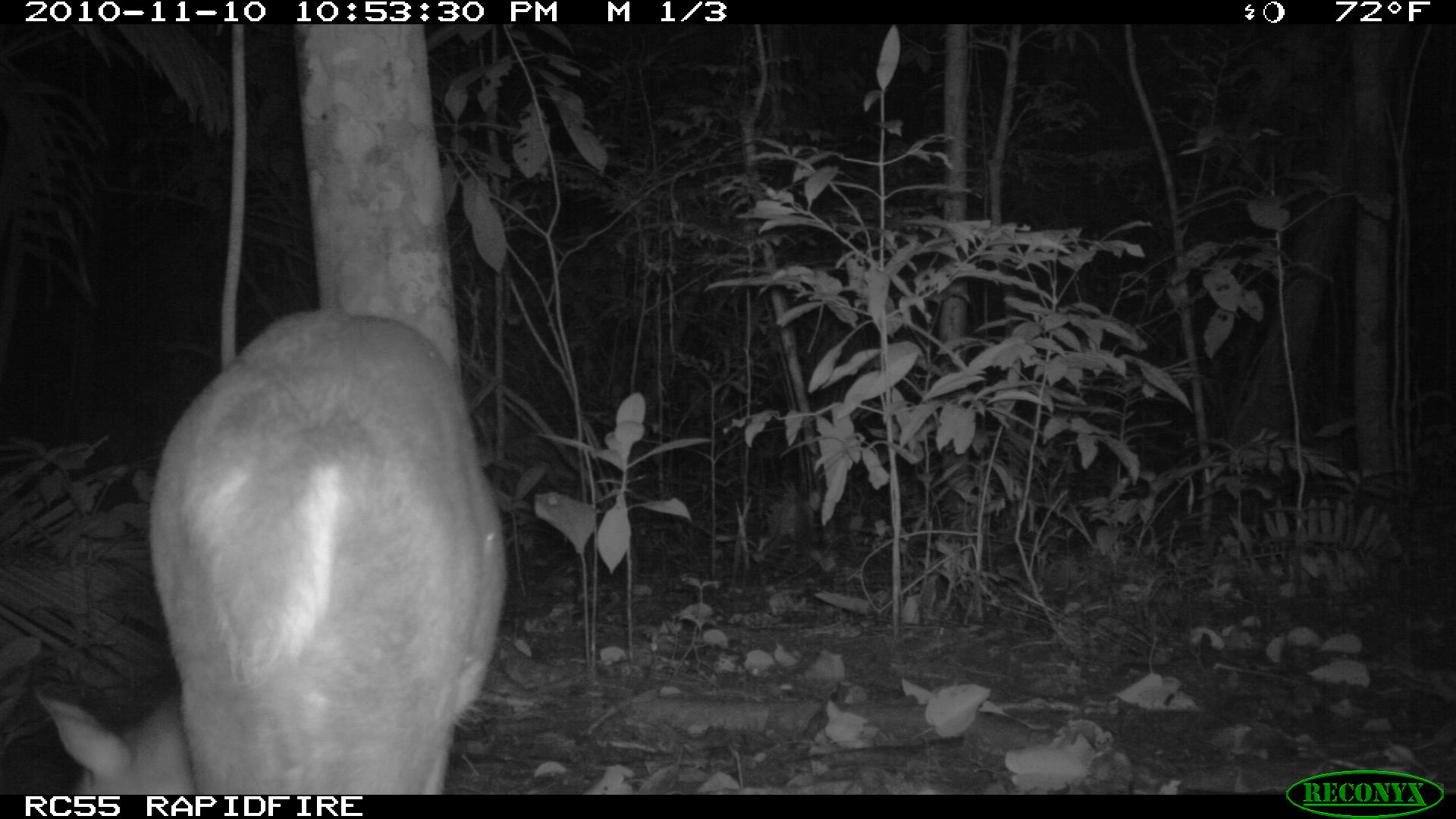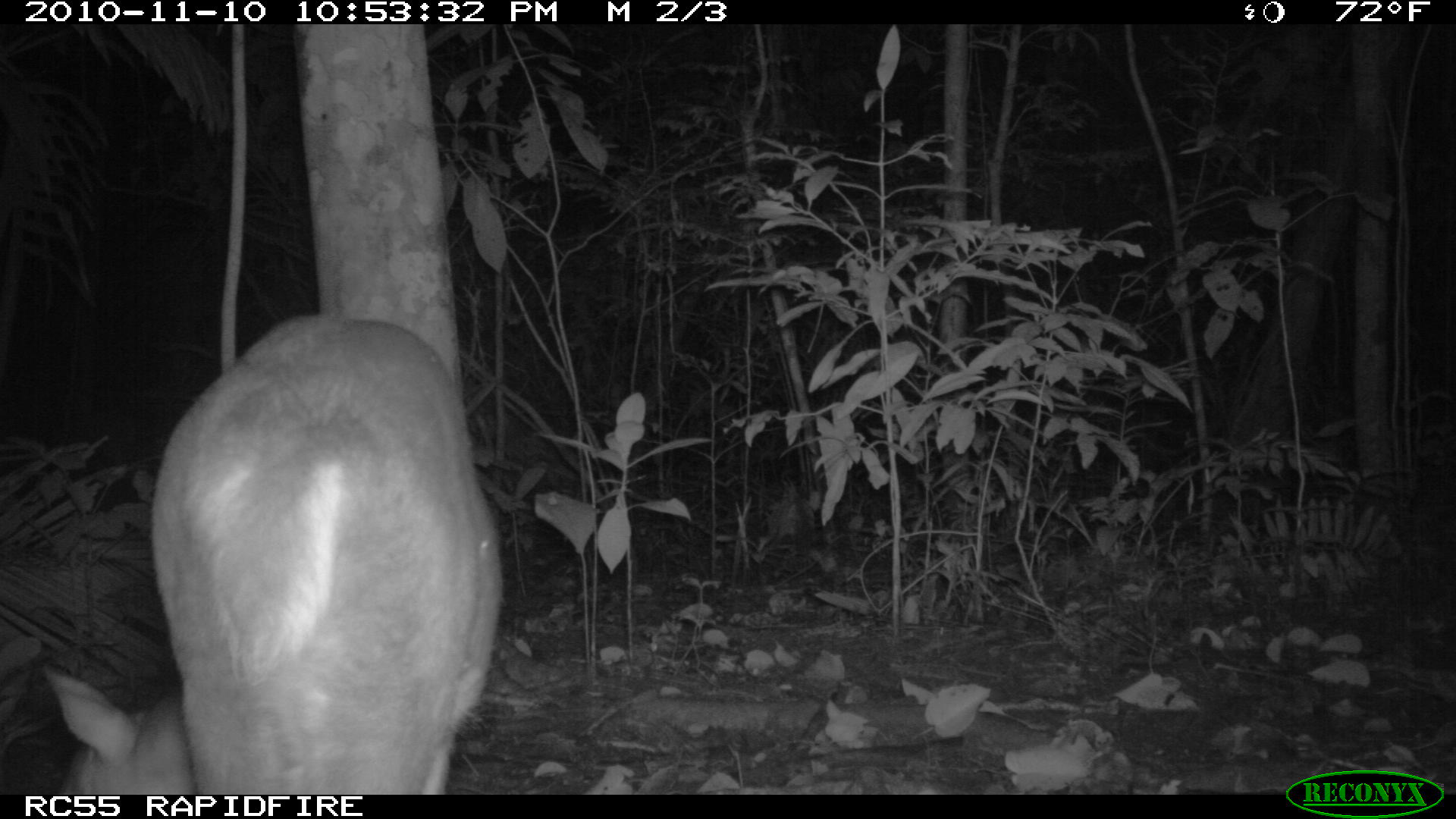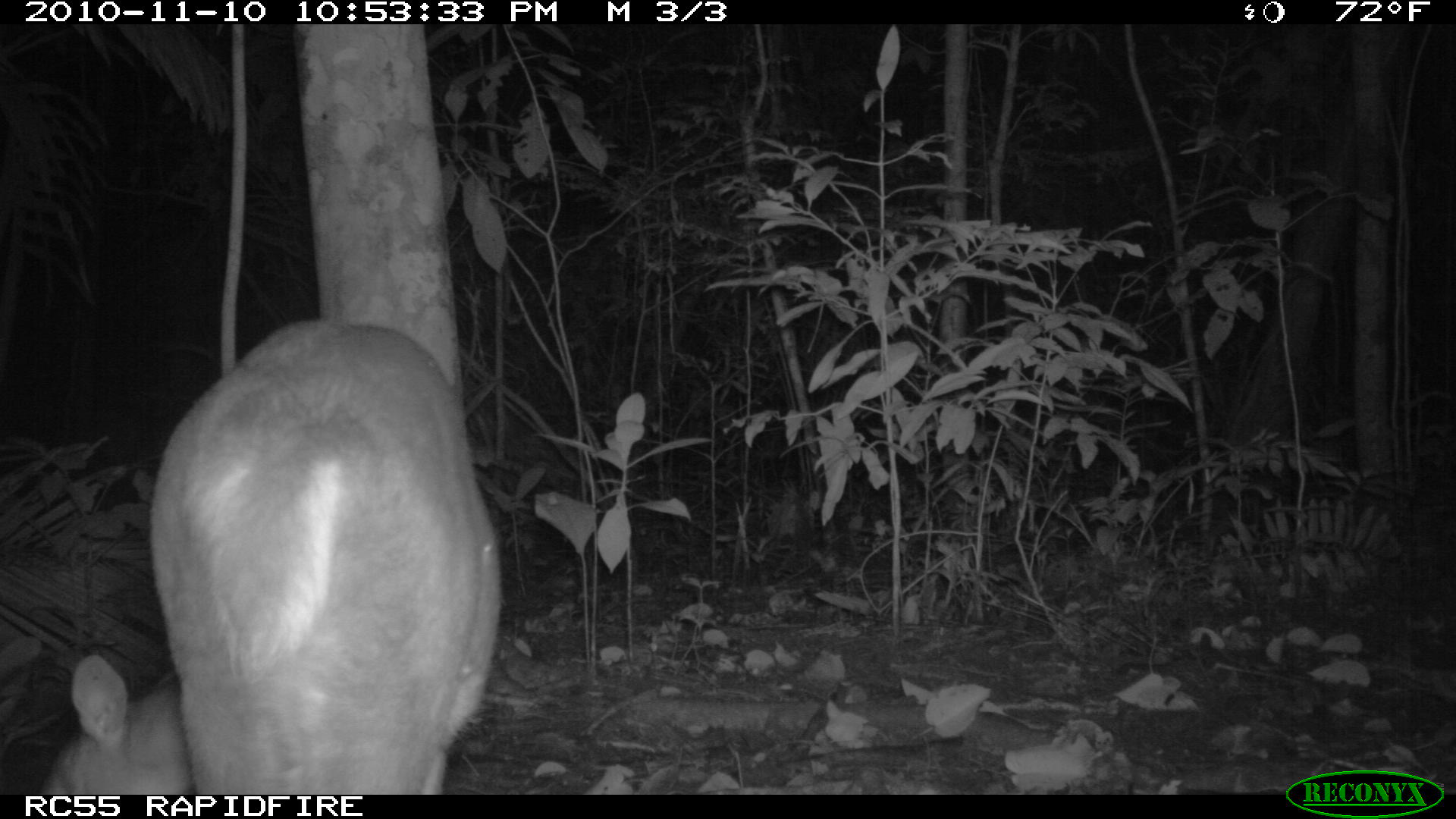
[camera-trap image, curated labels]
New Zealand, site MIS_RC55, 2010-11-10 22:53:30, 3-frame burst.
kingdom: Animalia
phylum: Chordata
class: Mammalia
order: Artiodactyla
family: Cervidae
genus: Odocoileus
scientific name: Odocoileus virginianus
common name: white-tailed deer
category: white tailed deer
White tailed deer (white-tailed deer) (Odocoileus virginianus).